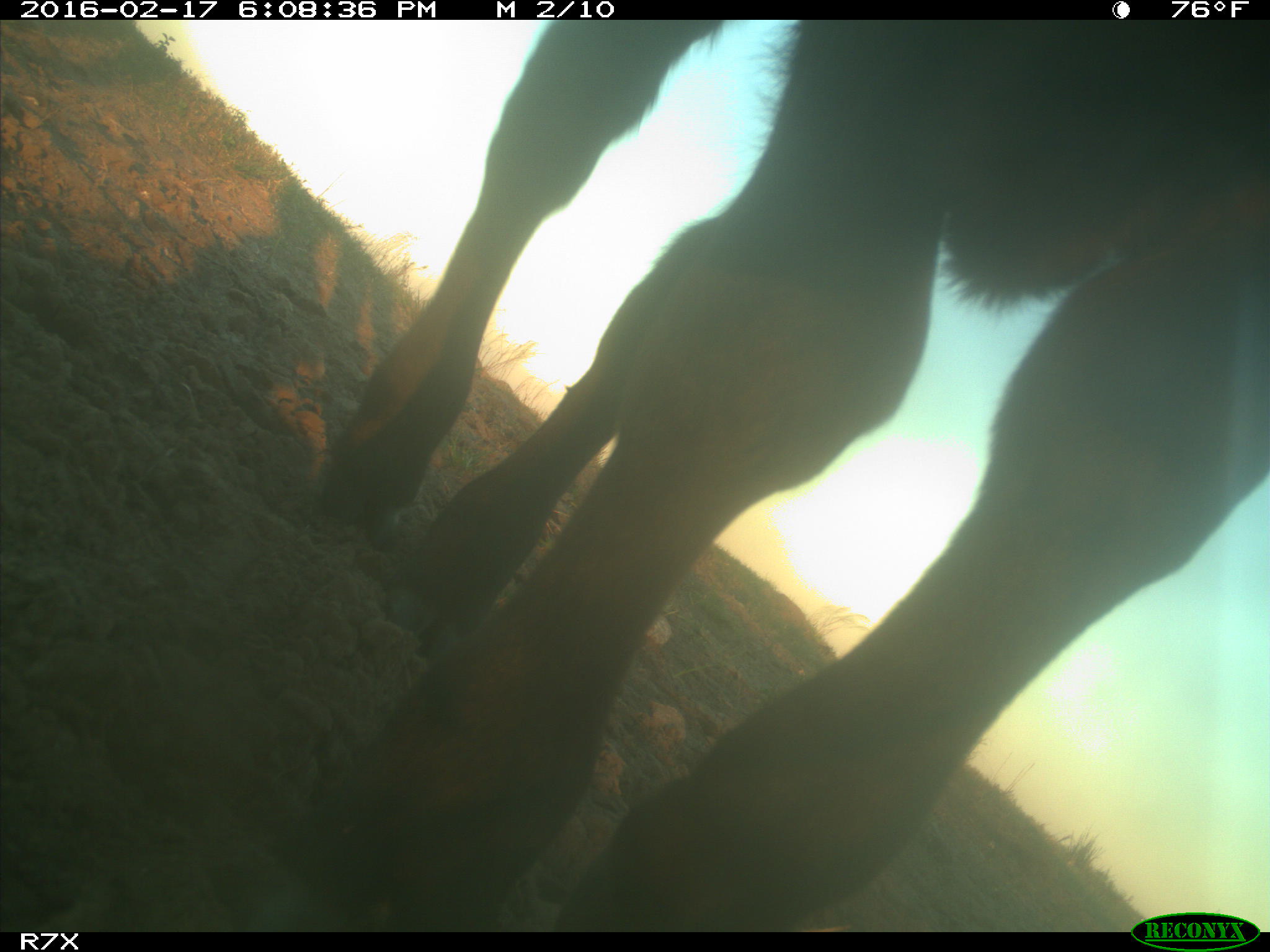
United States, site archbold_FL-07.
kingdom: Animalia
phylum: Chordata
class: Mammalia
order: Artiodactyla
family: Bovidae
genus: Bos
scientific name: Bos taurus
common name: domestic cow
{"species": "Bos taurus (domestic cow)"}